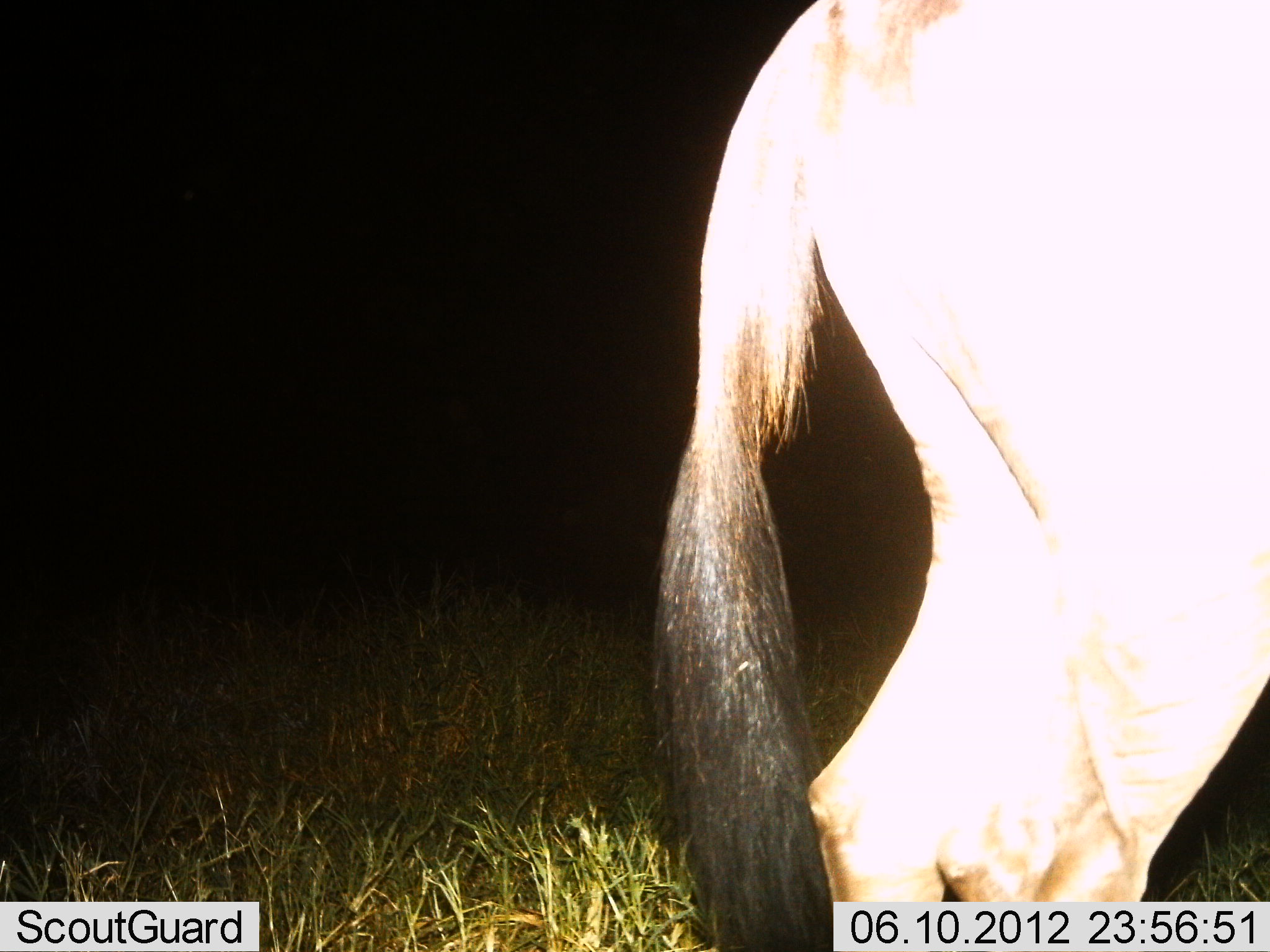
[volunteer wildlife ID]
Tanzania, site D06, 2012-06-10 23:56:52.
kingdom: Animalia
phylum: Chordata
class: Mammalia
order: Artiodactyla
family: Bovidae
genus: Connochaetes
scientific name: Connochaetes taurinus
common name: blue wildebeest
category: wildebeest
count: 1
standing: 100%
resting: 0%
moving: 0%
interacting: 0%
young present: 0%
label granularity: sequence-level